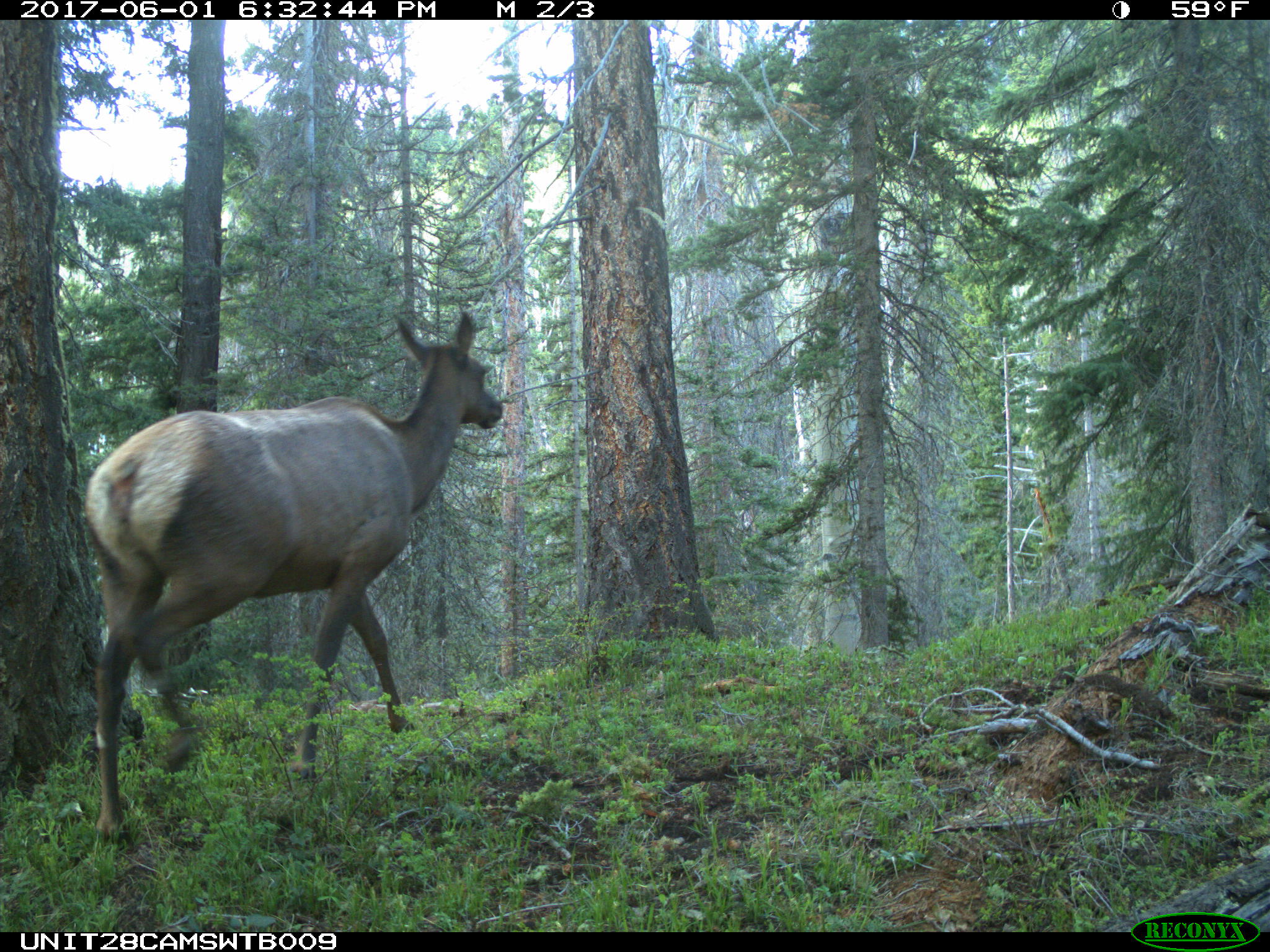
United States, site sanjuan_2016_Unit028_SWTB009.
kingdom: Animalia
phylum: Chordata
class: Mammalia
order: Artiodactyla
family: Cervidae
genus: Cervus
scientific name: Cervus elaphus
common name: red deer